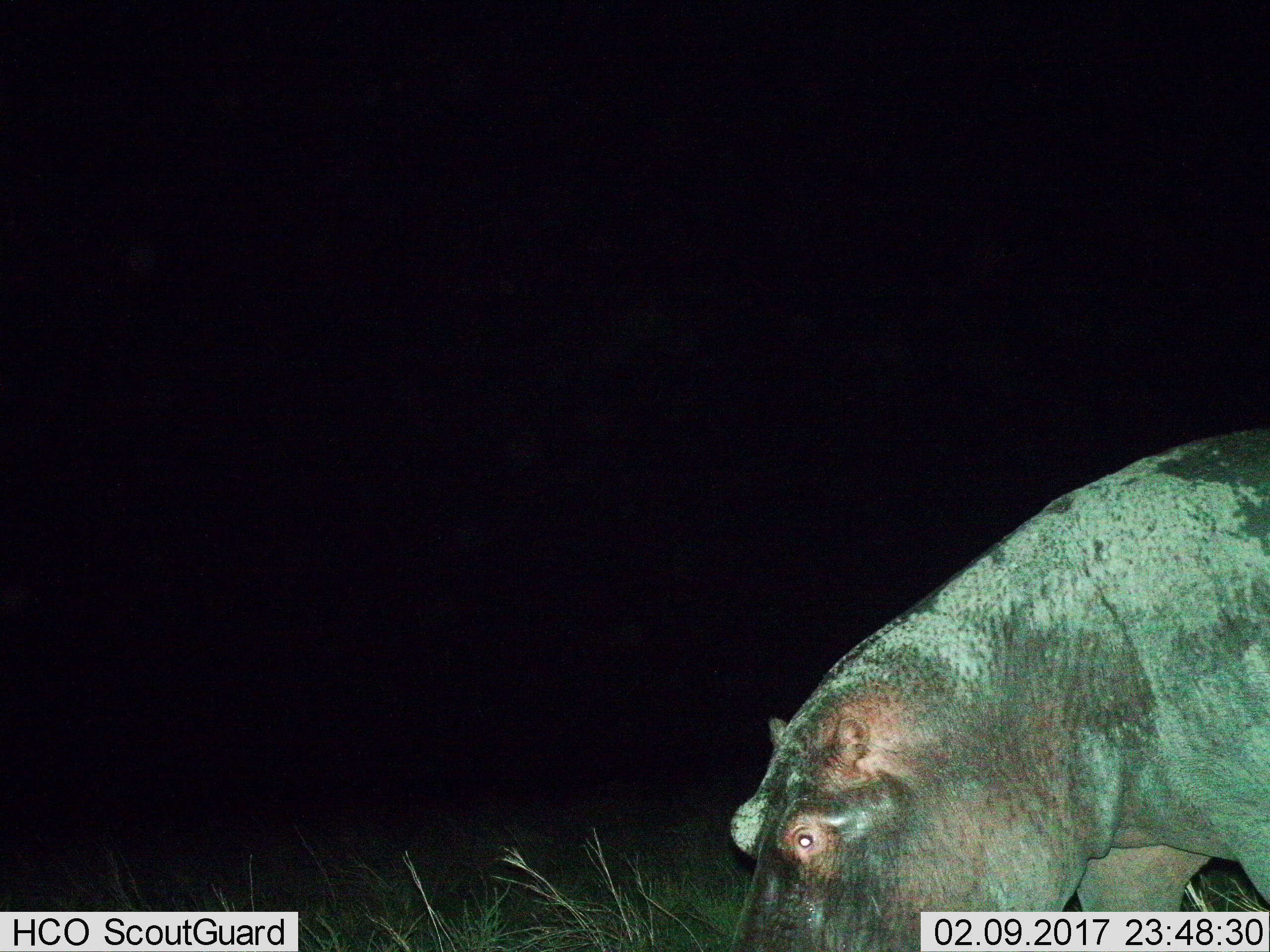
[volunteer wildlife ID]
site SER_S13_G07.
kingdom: Animalia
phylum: Chordata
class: Mammalia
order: Artiodactyla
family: Hippopotamidae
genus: Hippopotamus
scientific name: Hippopotamus amphibius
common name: hippopotamus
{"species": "hippopotamus (Hippopotamus amphibius)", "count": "1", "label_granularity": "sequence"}